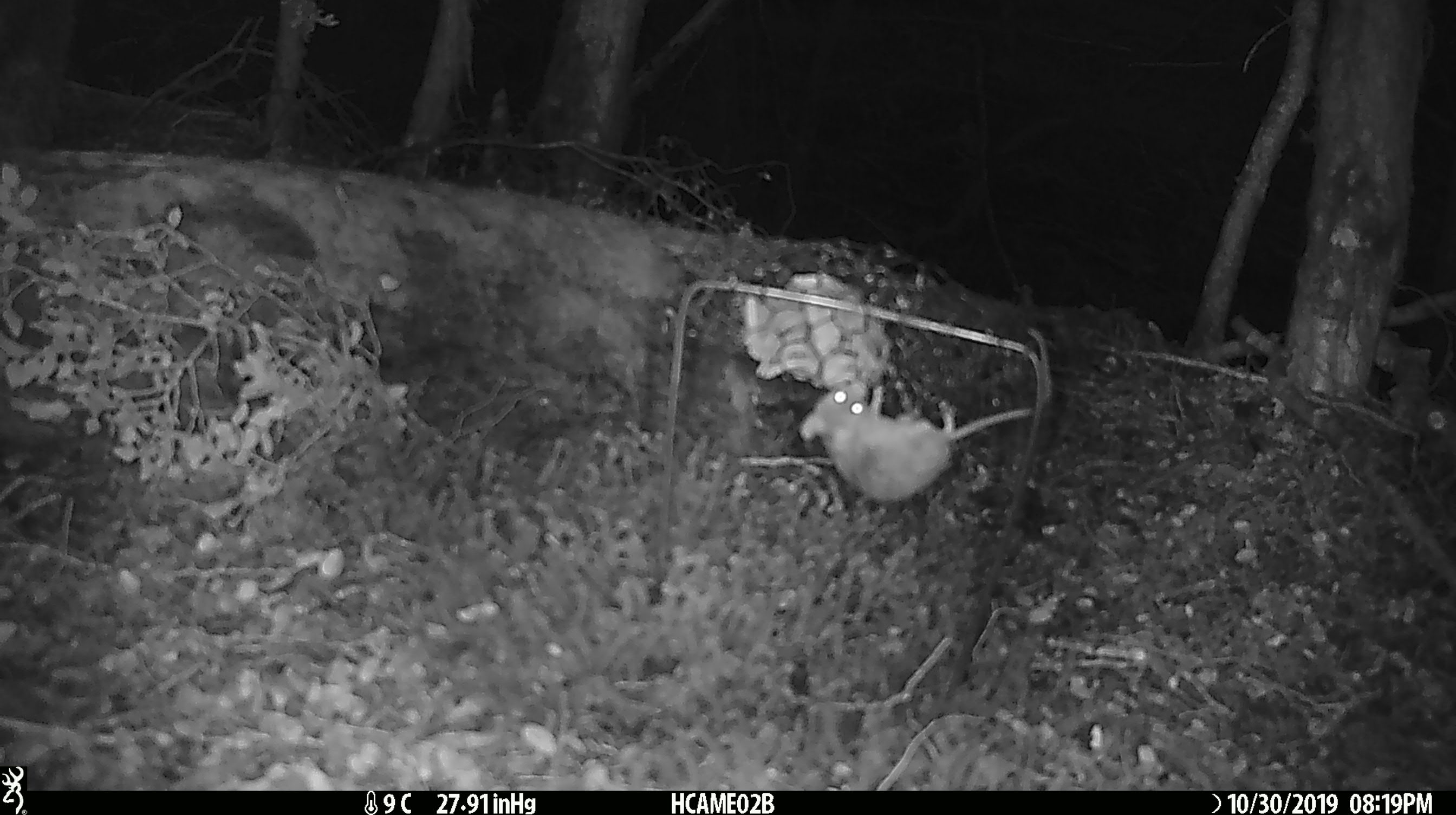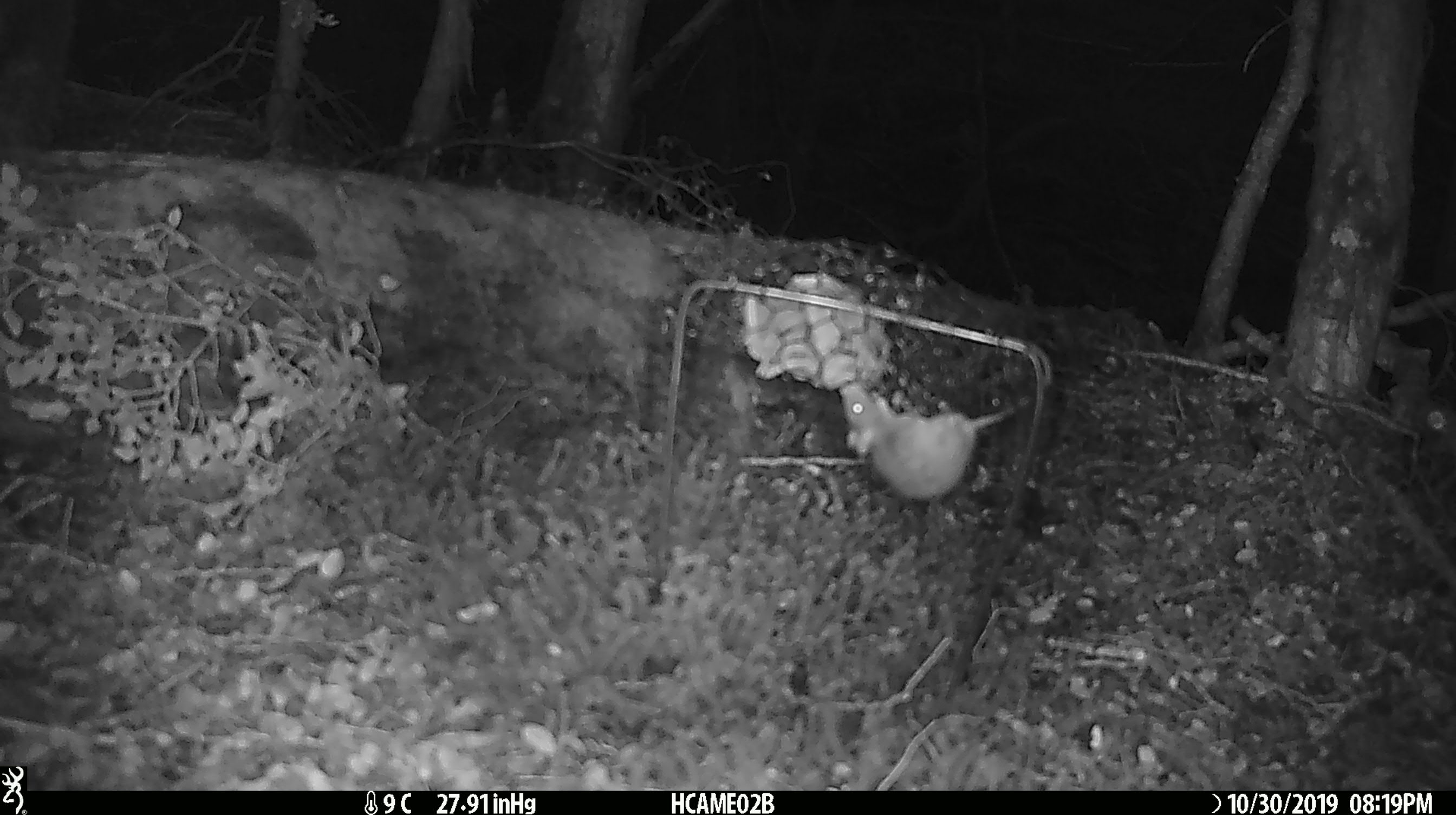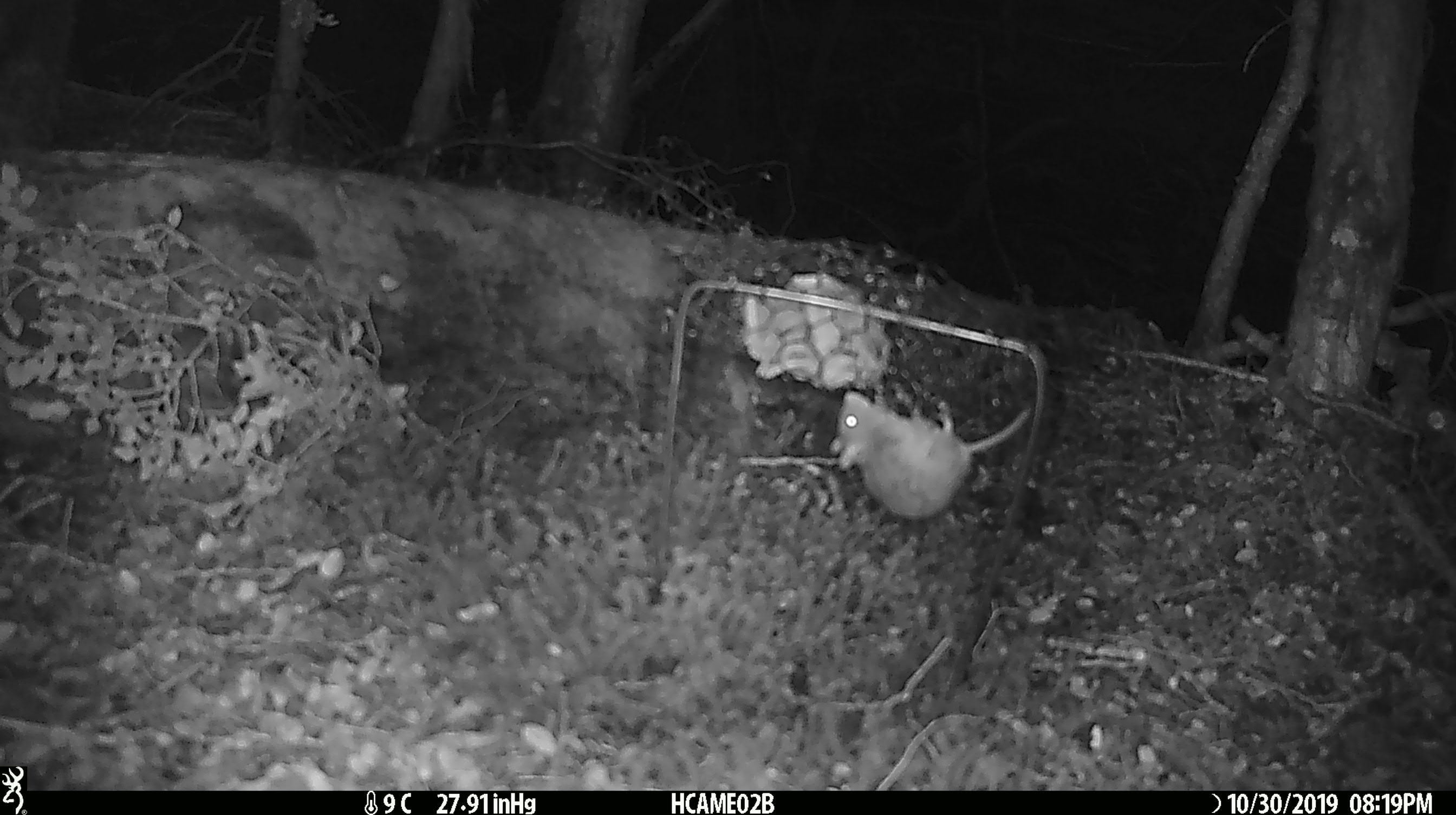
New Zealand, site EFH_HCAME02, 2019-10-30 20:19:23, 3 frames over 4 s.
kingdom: Animalia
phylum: Chordata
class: Mammalia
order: Rodentia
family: Muridae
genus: Mus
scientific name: Mus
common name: mouse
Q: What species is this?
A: Mouse (Mus).